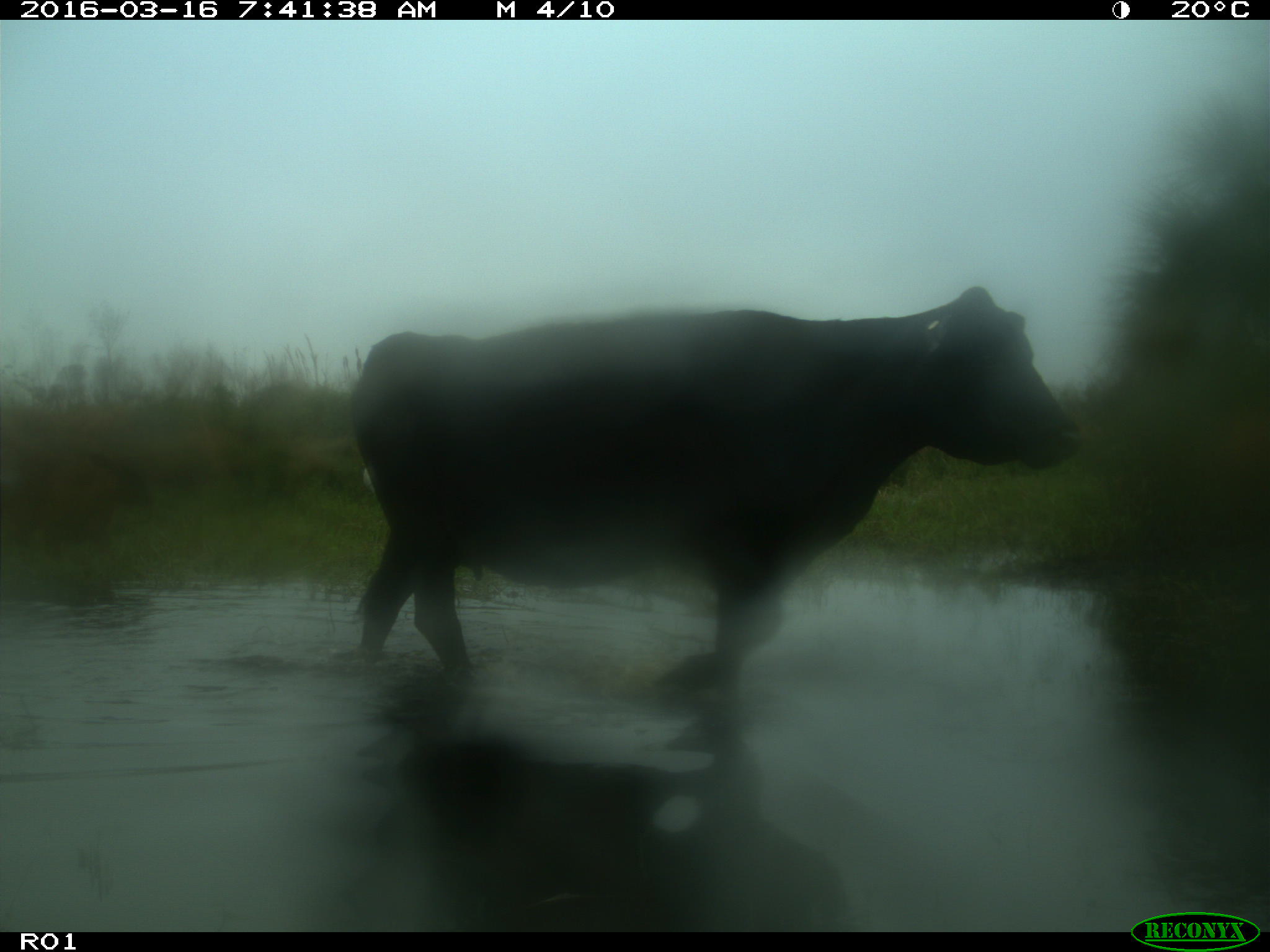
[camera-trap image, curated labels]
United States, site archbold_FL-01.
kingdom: Animalia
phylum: Chordata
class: Mammalia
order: Artiodactyla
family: Bovidae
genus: Bos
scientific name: Bos taurus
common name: domestic cow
Bos taurus (domestic cow).